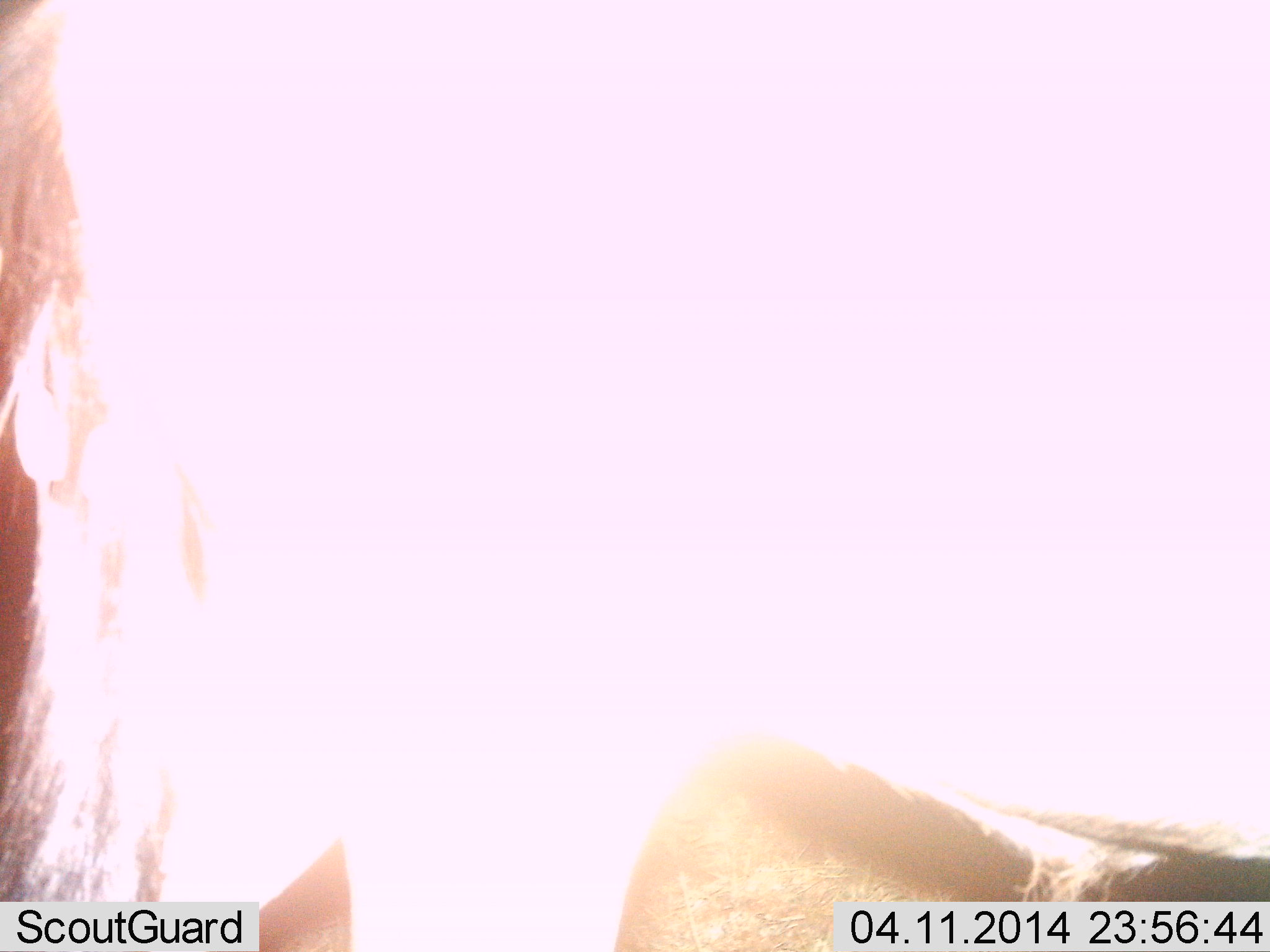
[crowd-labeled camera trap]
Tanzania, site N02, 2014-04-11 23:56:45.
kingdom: Animalia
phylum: Chordata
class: Mammalia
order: Artiodactyla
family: Bovidae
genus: Connochaetes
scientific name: Connochaetes taurinus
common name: blue wildebeest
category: wildebeest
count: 1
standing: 100%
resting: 0%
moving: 0%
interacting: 0%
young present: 0%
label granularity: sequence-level